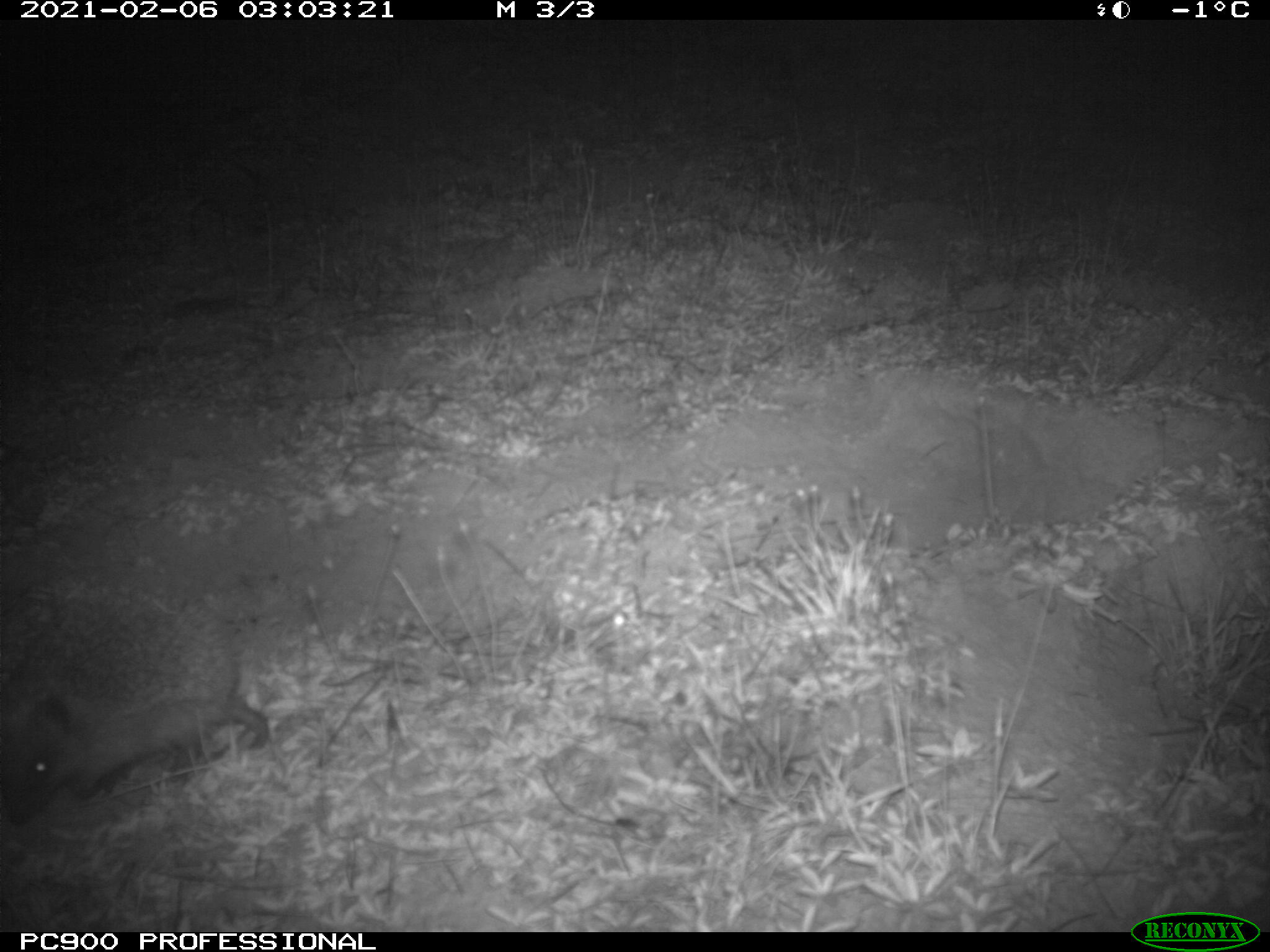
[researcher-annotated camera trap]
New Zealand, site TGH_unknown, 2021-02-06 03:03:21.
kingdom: Animalia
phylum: Chordata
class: Mammalia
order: Eulipotyphla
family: Erinaceidae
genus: Erinaceus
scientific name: Erinaceus europaeus europaeus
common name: european hedgehog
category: hedgehog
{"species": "hedgehog (european hedgehog) (Erinaceus europaeus europaeus)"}